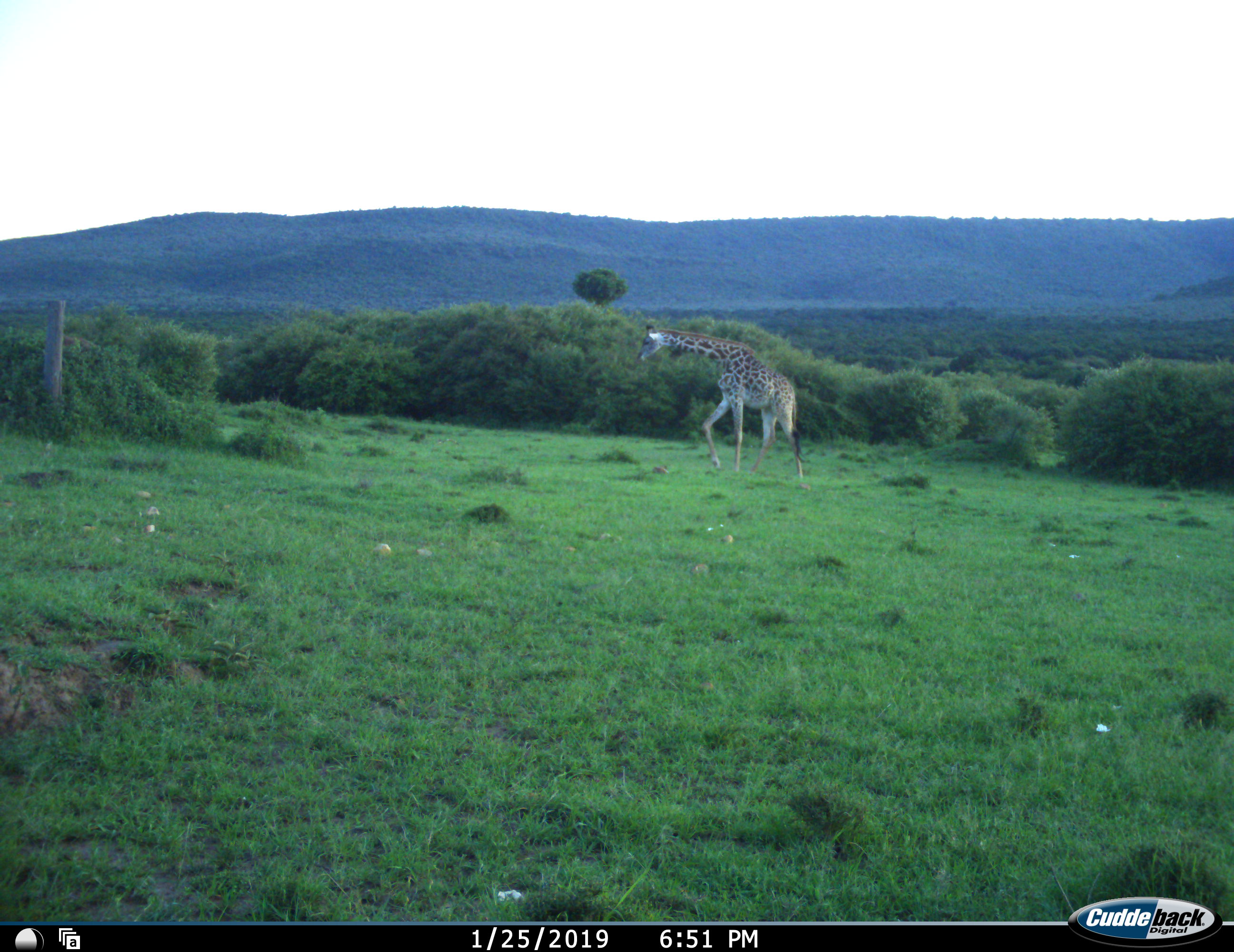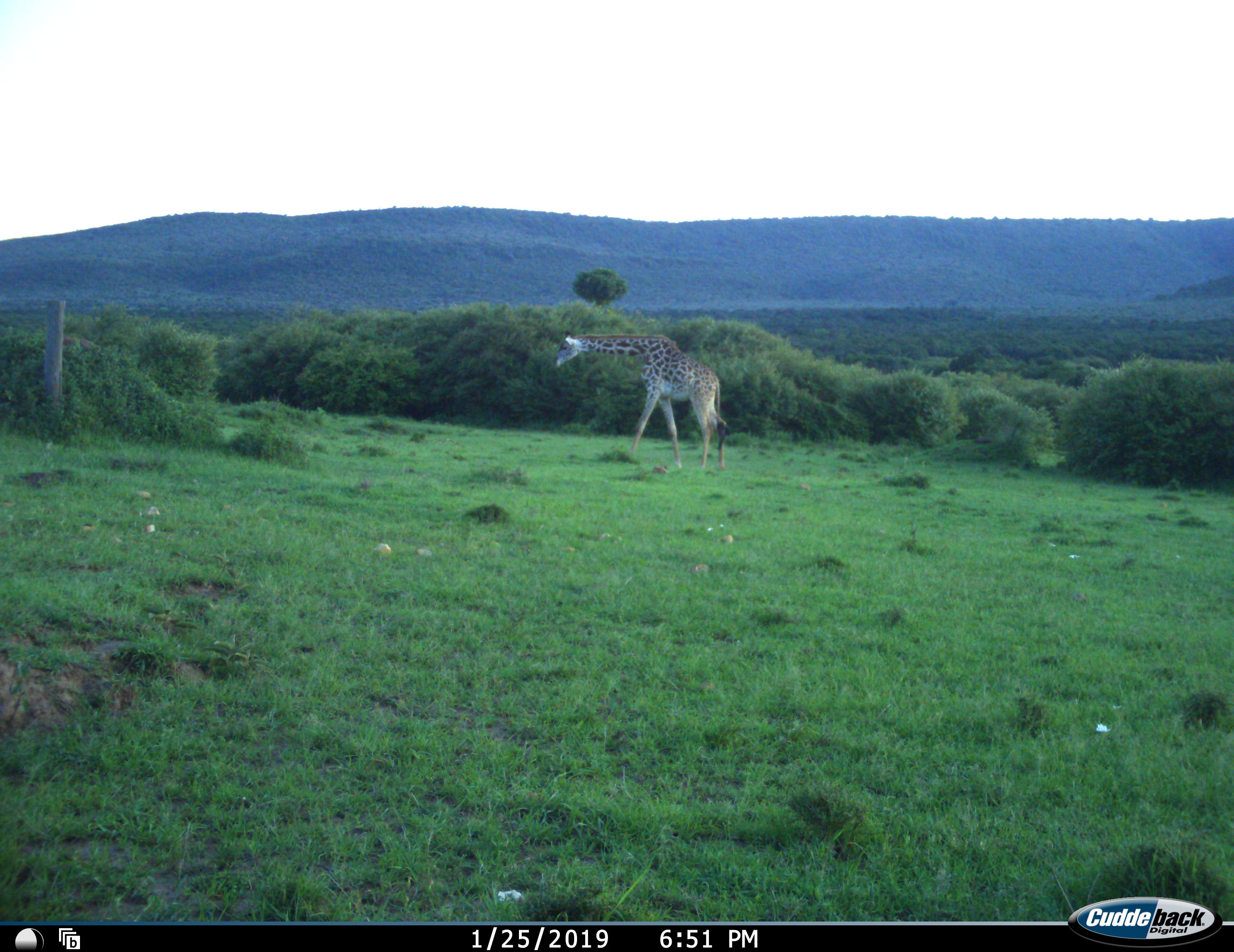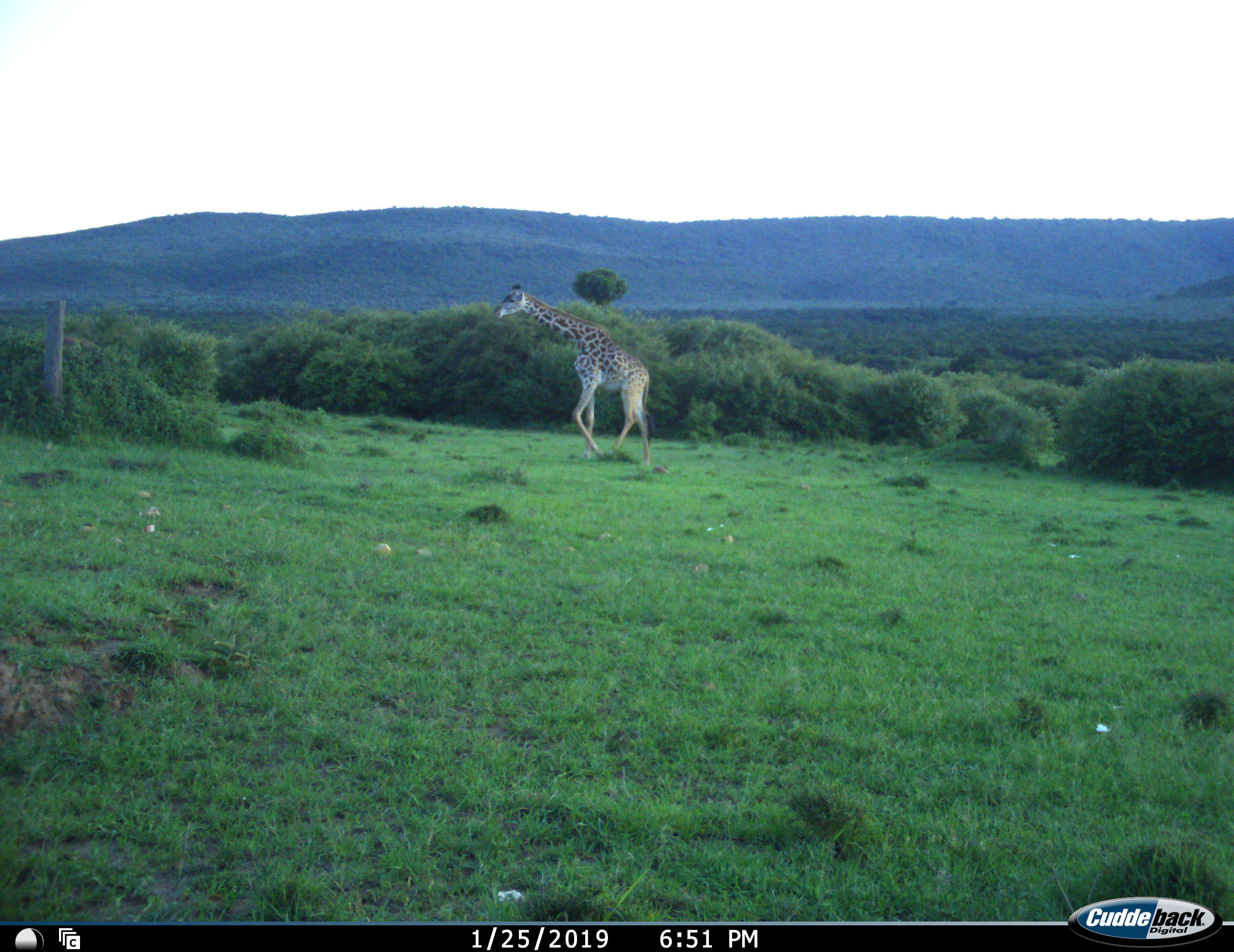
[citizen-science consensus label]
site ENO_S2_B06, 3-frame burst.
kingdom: Animalia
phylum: Chordata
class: Mammalia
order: Artiodactyla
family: Giraffidae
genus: Giraffa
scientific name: Giraffa camelopardalis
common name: giraffe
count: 1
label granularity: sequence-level